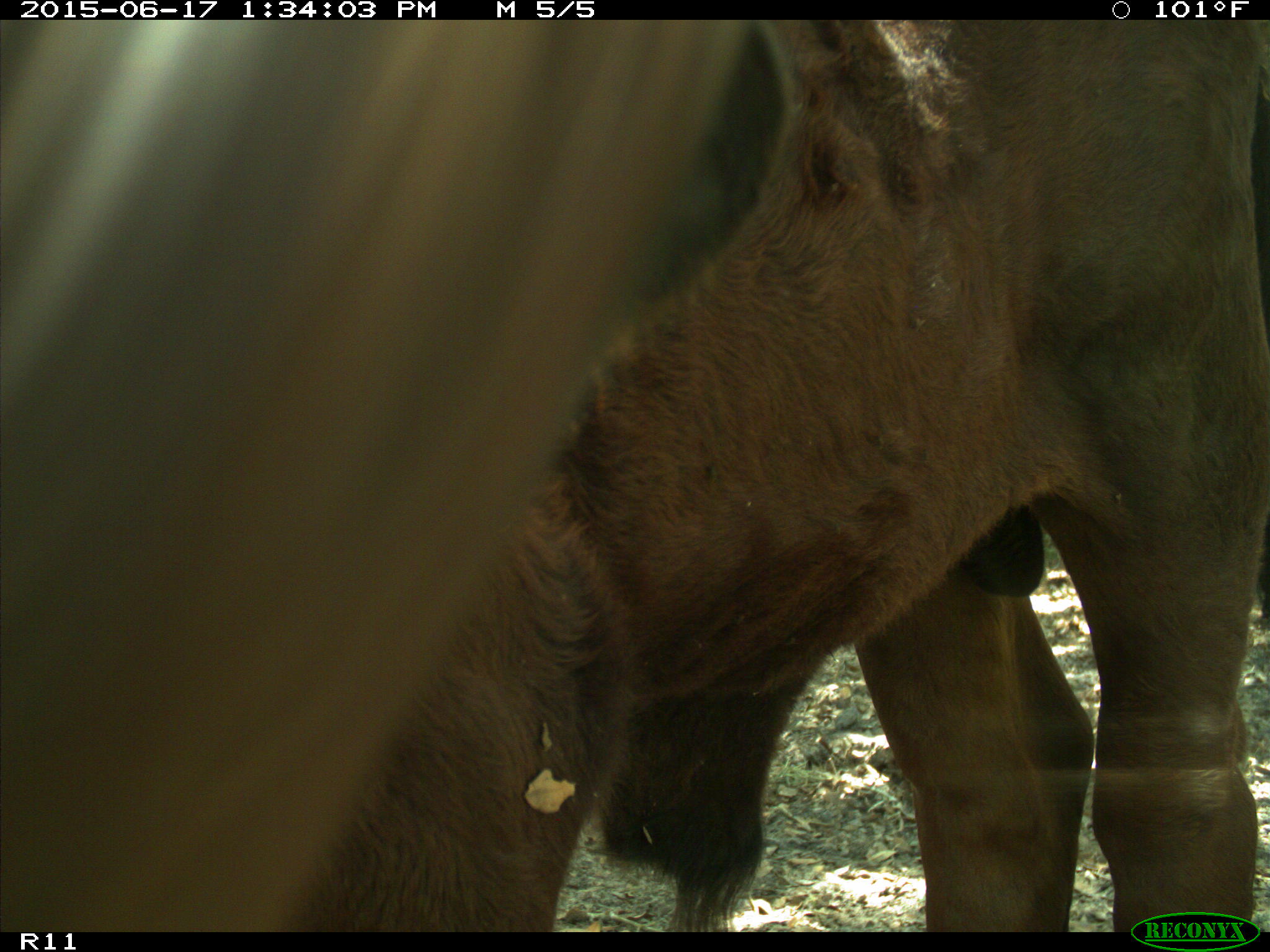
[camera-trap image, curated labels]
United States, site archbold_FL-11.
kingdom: Animalia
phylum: Chordata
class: Mammalia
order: Artiodactyla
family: Bovidae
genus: Bos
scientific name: Bos taurus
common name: domestic cow